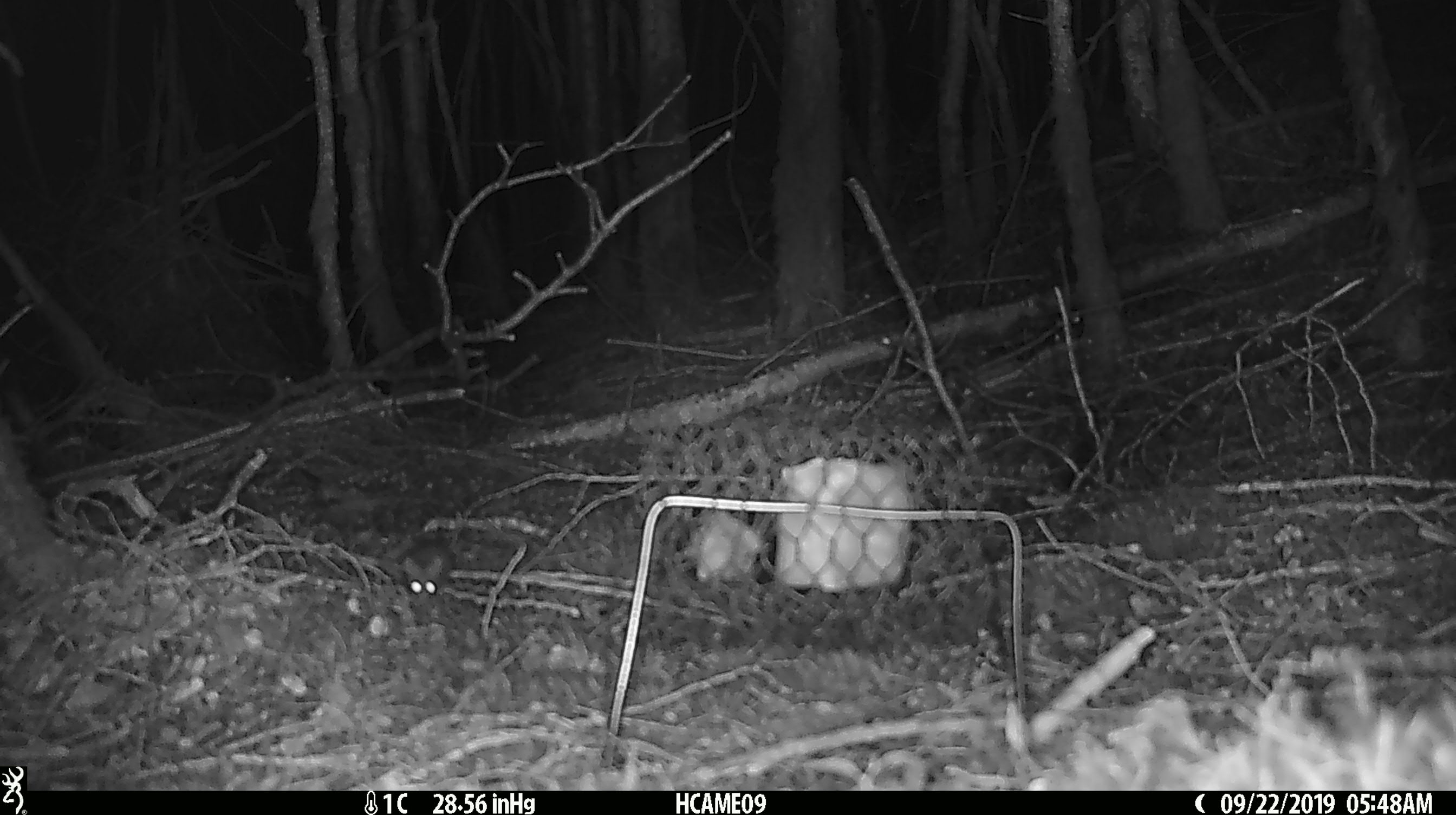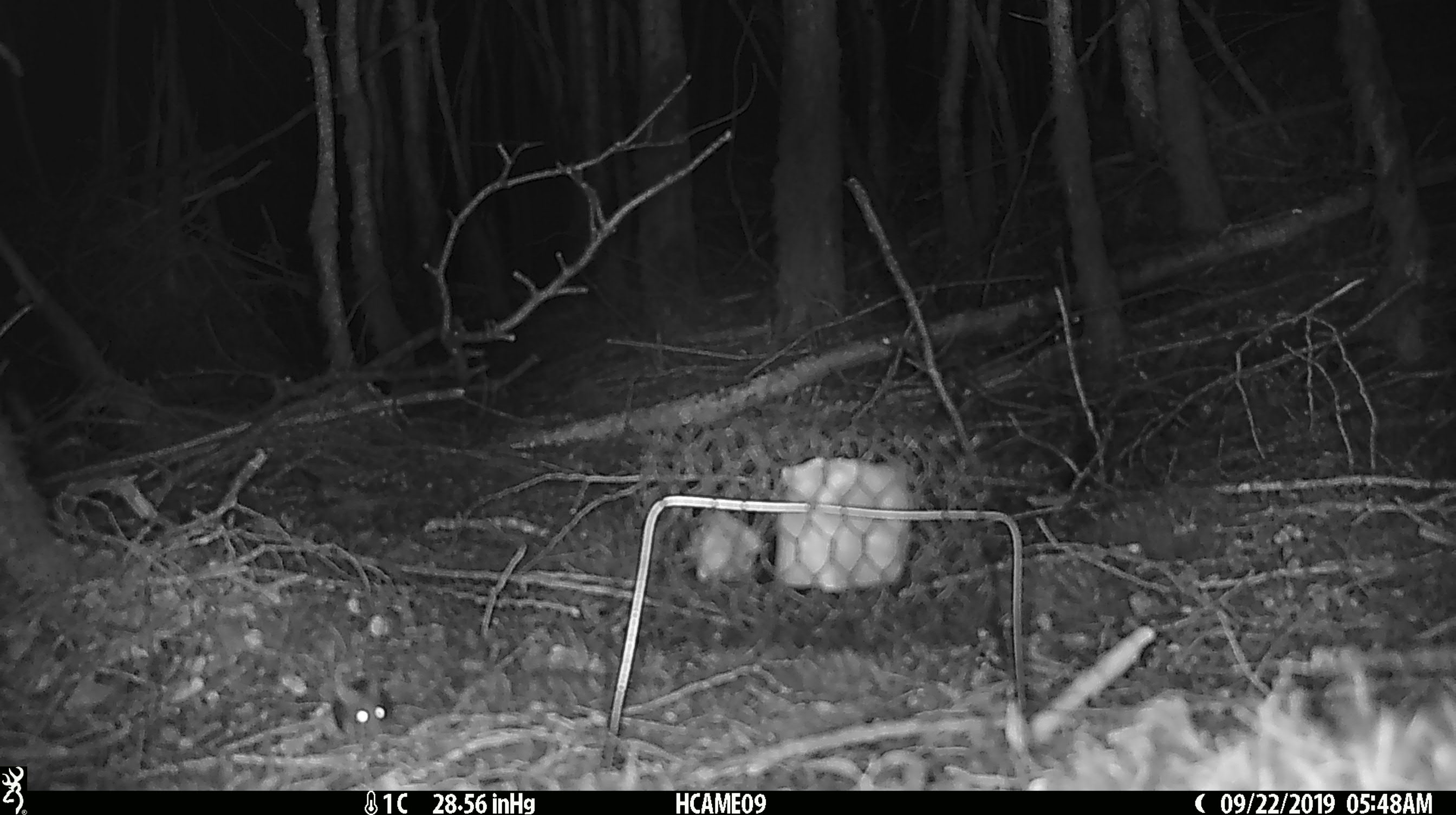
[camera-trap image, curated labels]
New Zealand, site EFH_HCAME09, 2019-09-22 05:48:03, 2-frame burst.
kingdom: Animalia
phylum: Chordata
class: Mammalia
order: Rodentia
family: Muridae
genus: Mus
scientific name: Mus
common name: mouse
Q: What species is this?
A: Mouse (Mus).